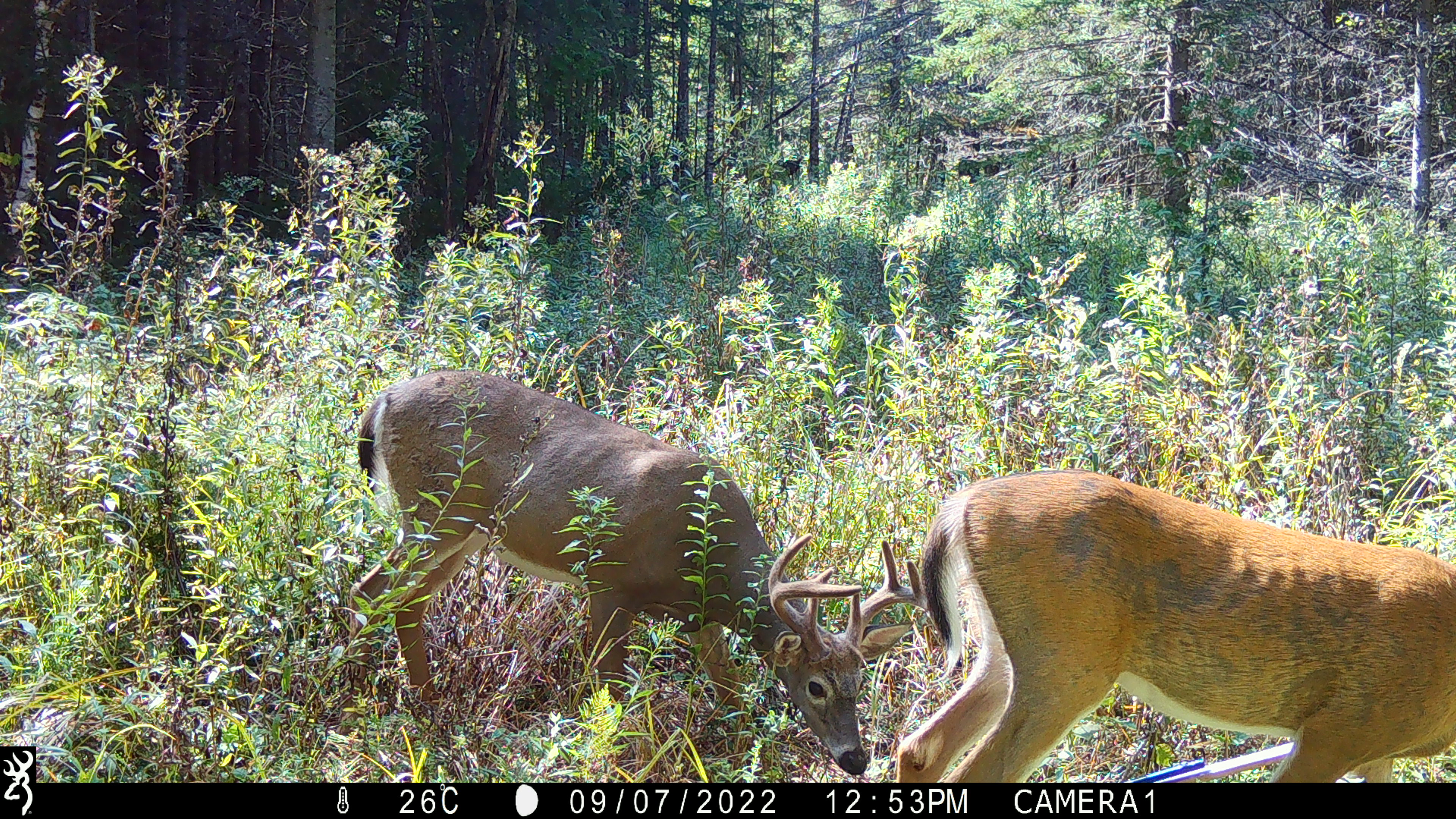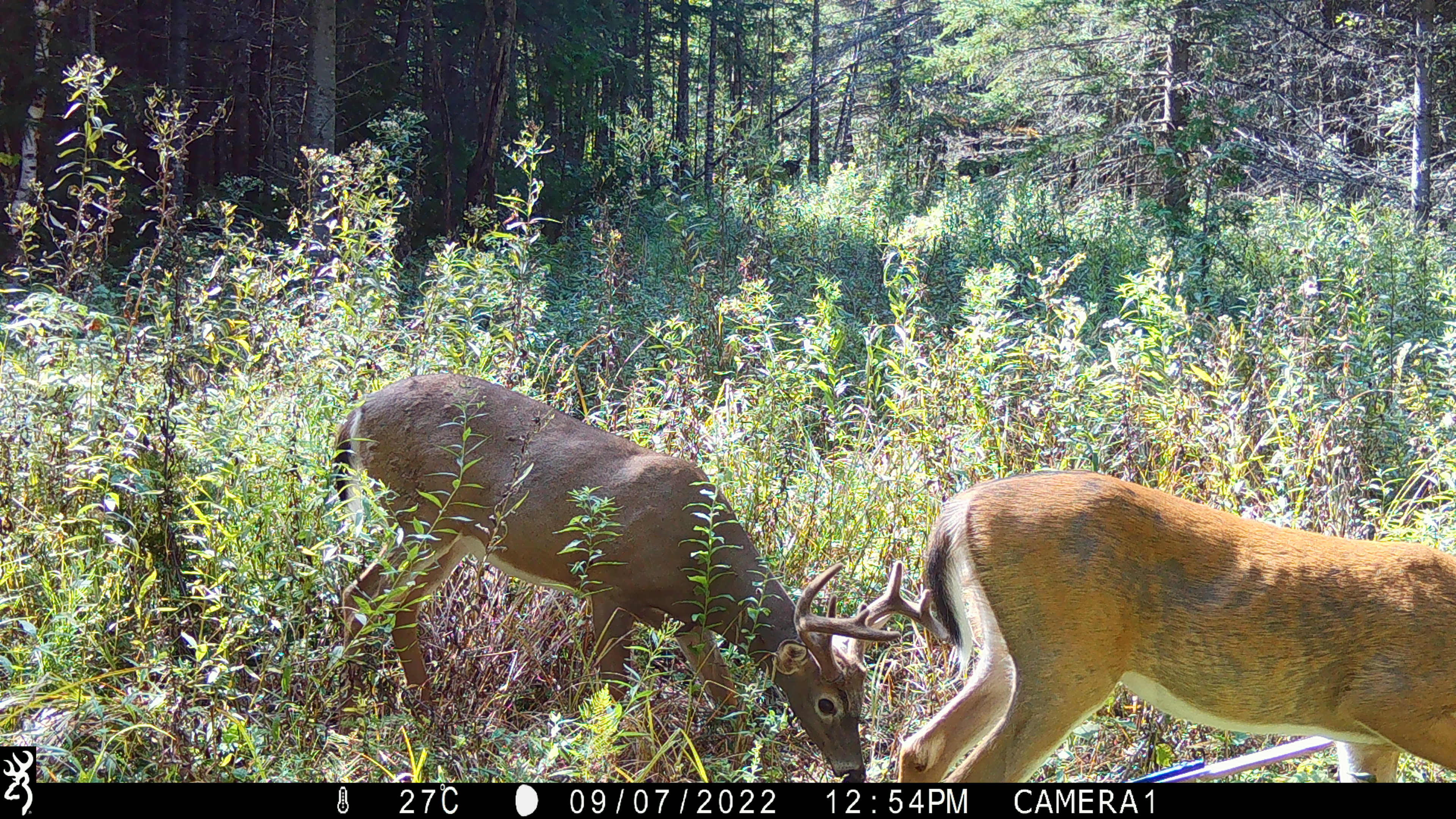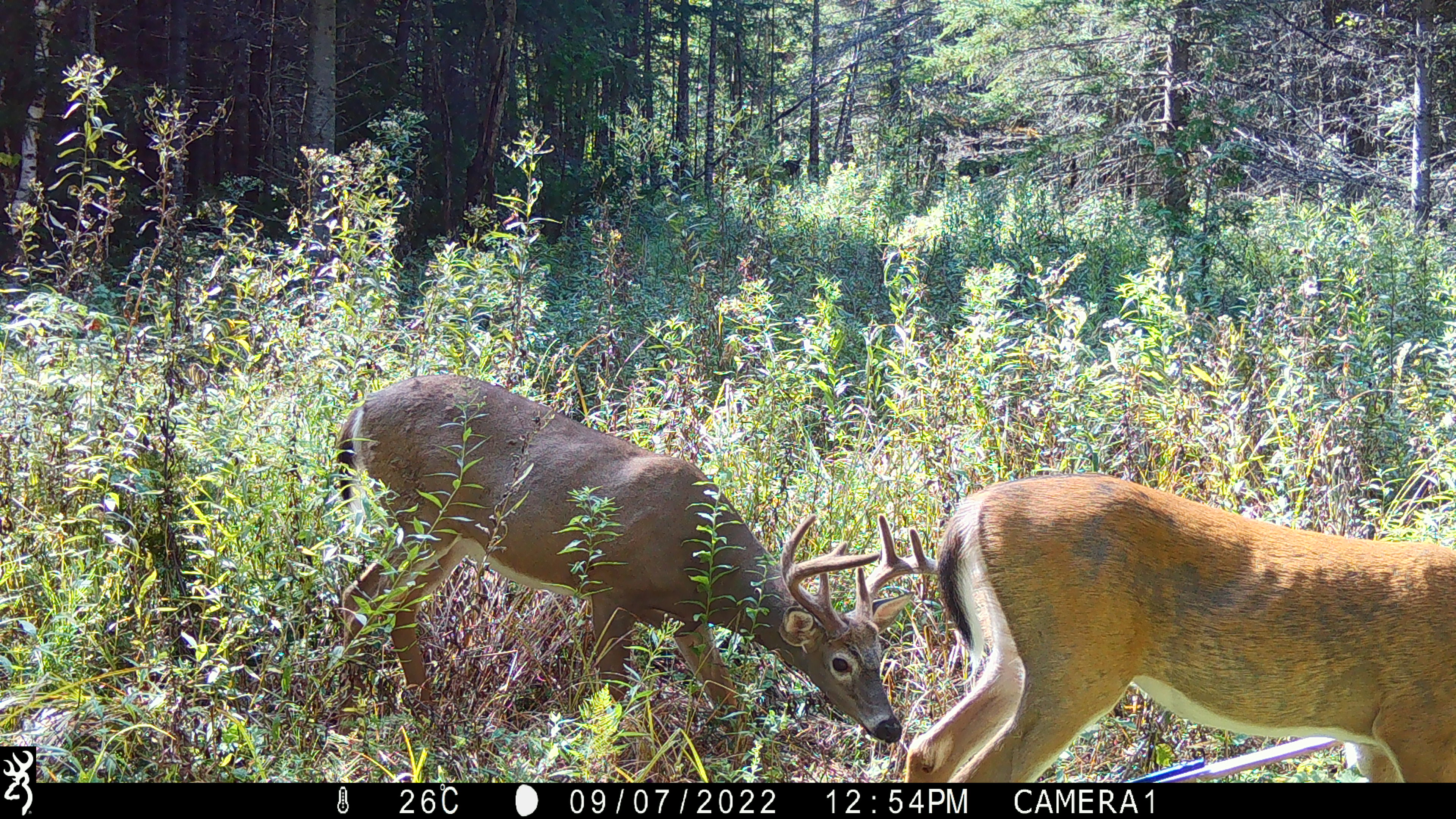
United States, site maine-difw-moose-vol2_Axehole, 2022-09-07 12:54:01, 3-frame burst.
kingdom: Animalia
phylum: Chordata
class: Mammalia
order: Artiodactyla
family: Cervidae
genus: Odocoileus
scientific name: Odocoileus virginianus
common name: white-tailed deer